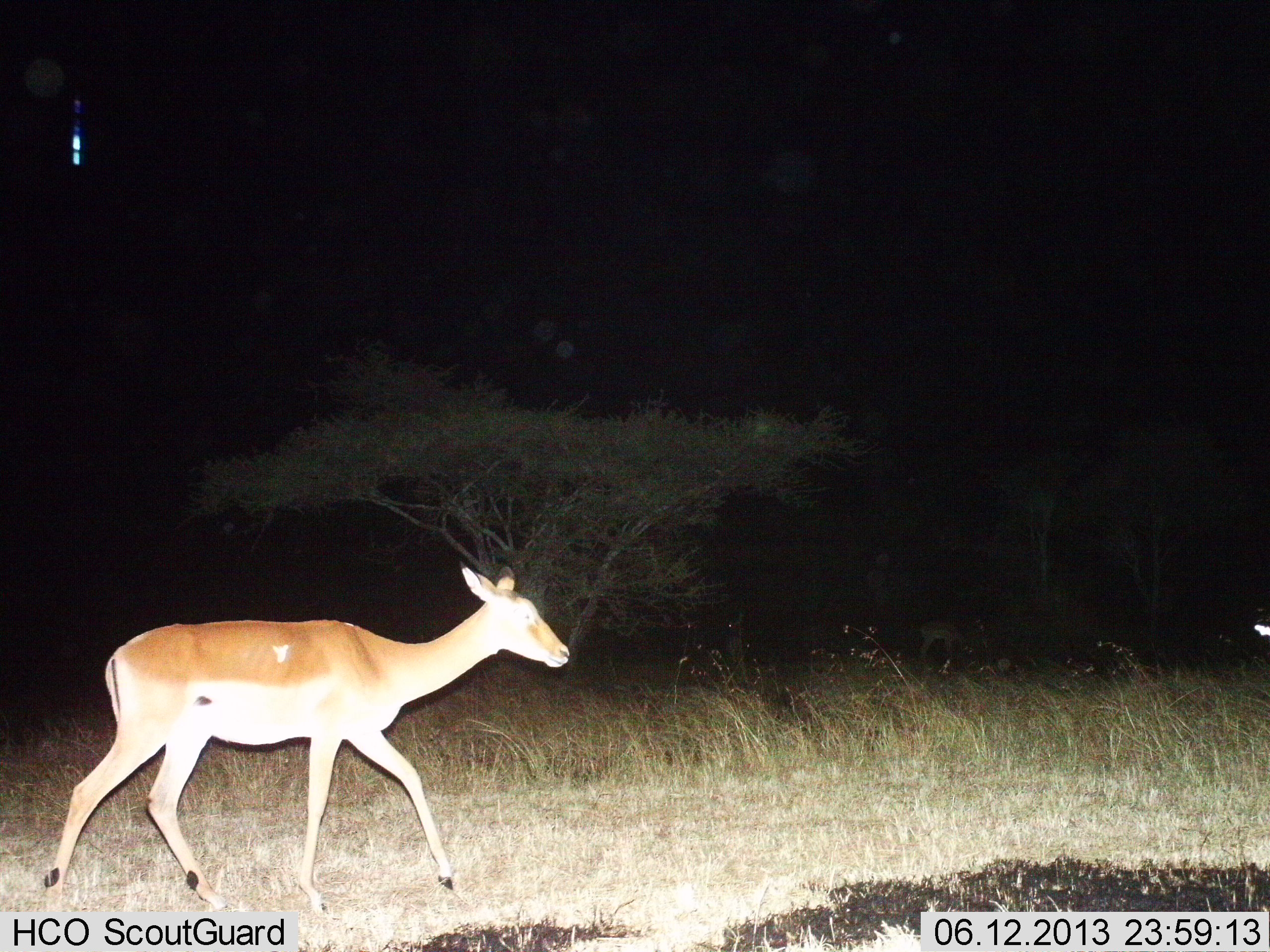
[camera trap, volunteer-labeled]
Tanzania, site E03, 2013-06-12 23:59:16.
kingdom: Animalia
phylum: Chordata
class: Mammalia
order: Artiodactyla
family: Bovidae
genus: Aepyceros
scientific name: Aepyceros melampus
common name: impala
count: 2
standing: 18%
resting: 0%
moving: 94%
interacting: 0%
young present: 6%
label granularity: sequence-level